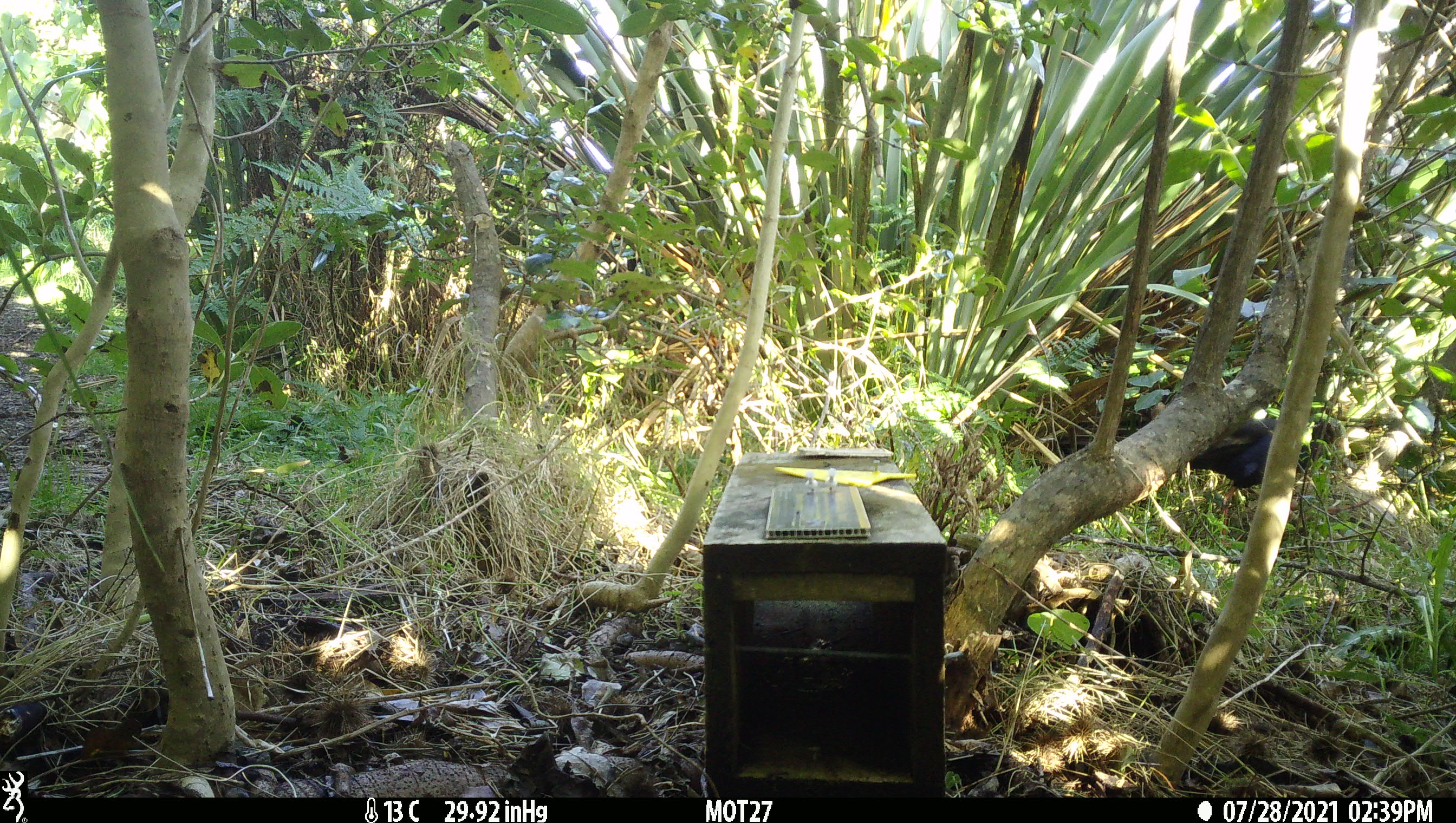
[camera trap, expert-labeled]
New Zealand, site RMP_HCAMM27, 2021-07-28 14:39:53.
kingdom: Animalia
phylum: Chordata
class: Aves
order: Gruiformes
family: Rallidae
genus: Porphyrio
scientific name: Porphyrio melanotus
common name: australasian swamphen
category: pukeko